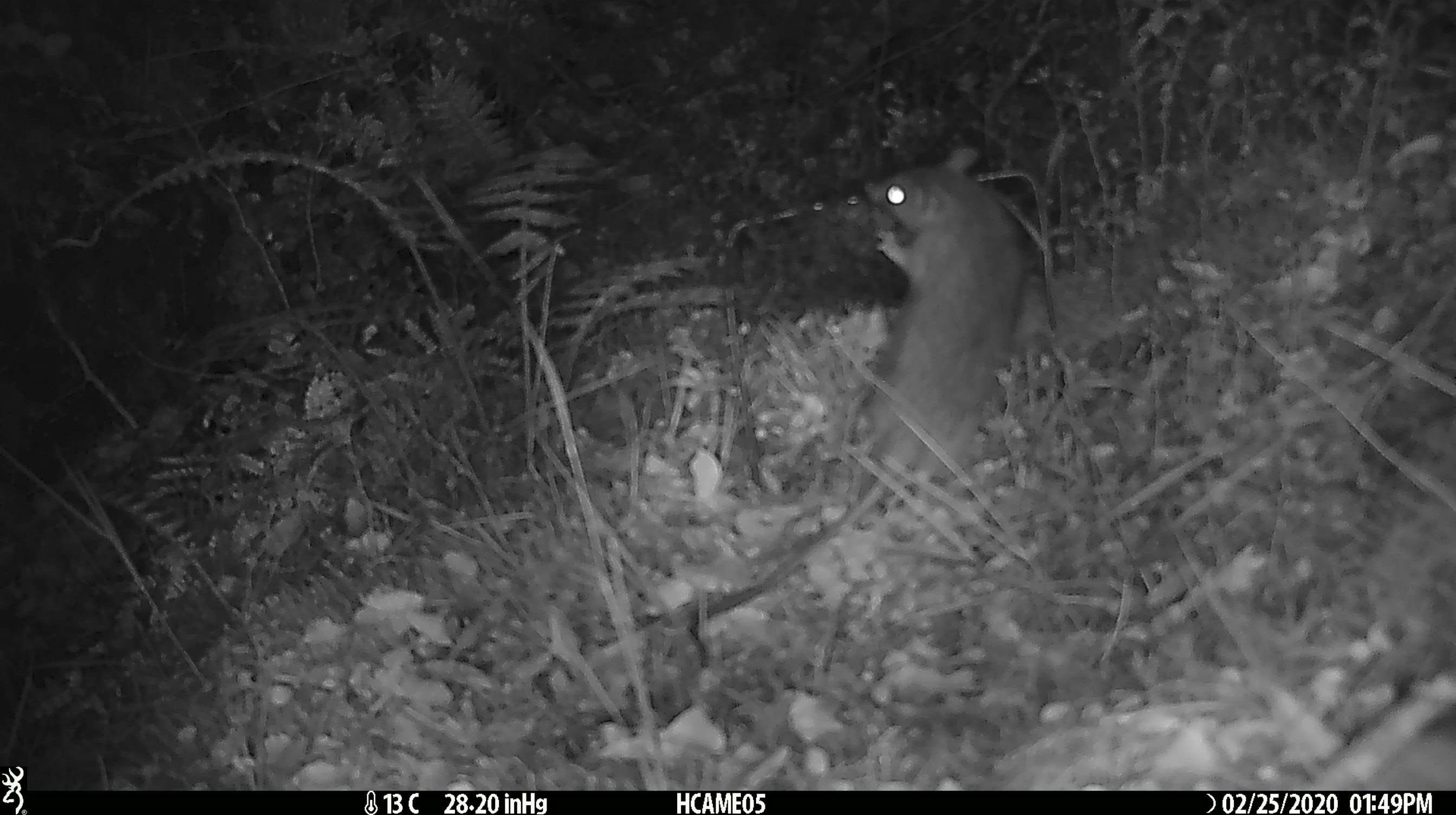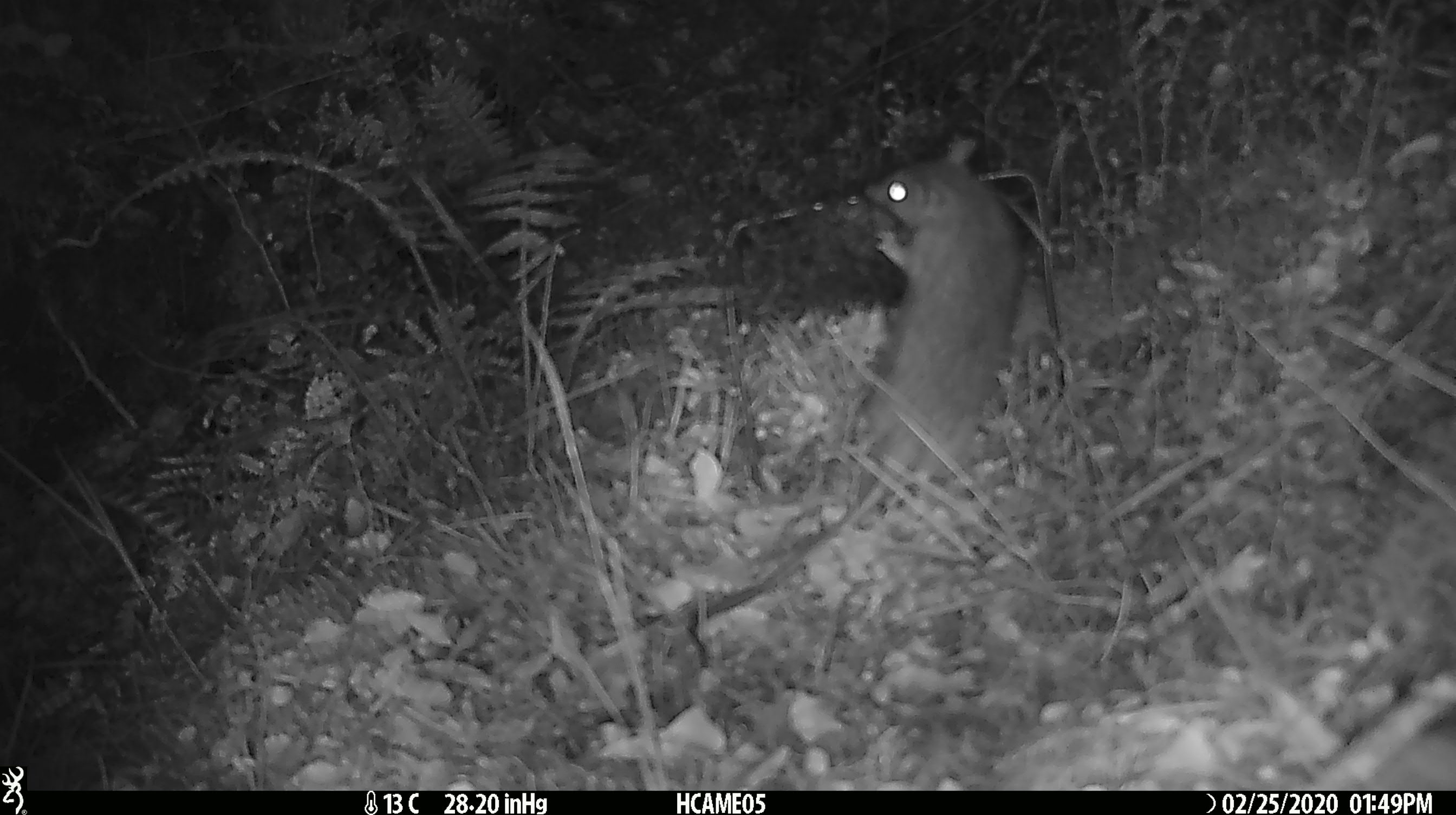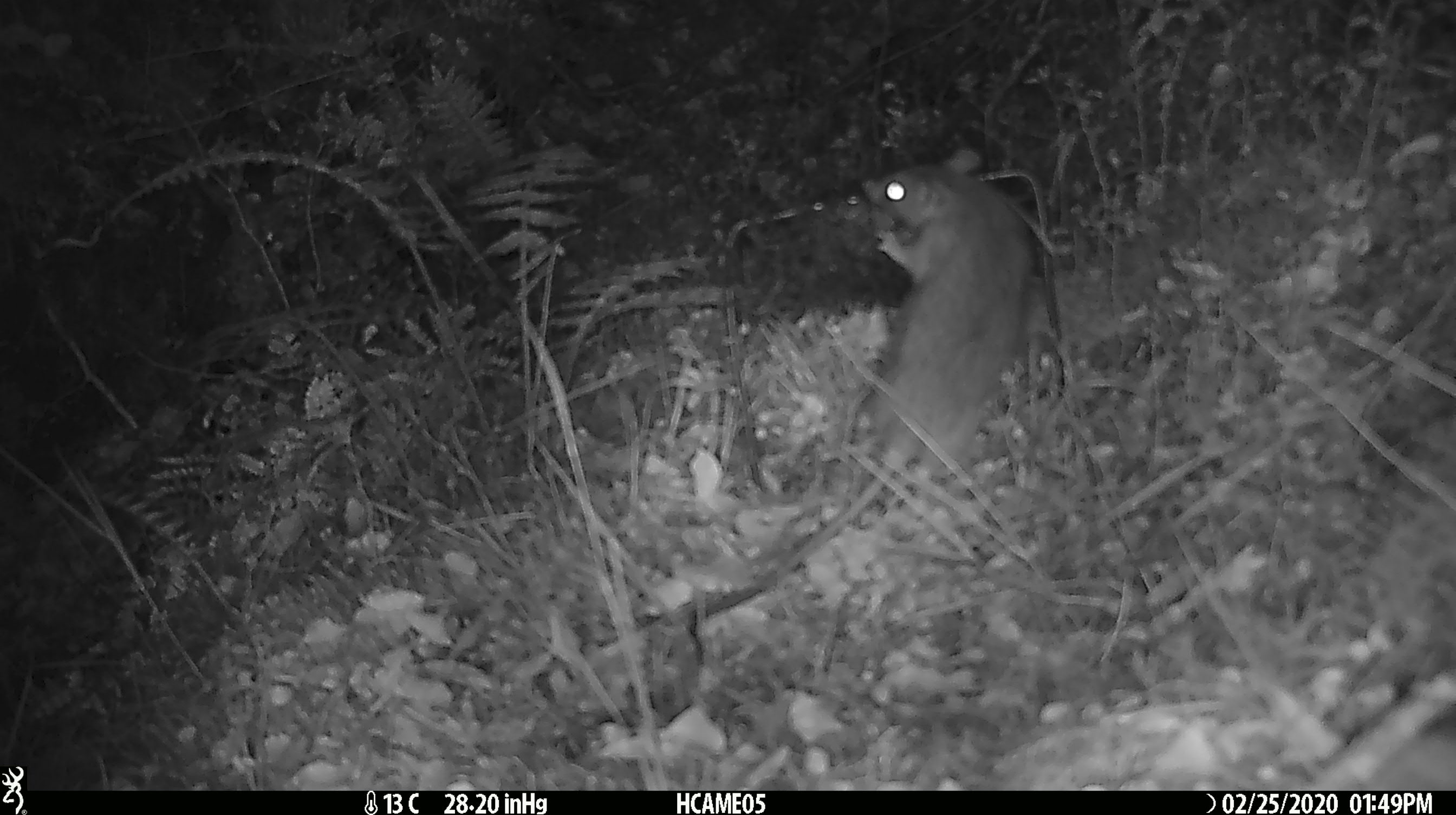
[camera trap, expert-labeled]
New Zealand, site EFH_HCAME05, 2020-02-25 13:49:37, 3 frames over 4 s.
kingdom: Animalia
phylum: Chordata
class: Mammalia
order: Rodentia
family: Muridae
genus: Rattus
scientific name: Rattus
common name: rat